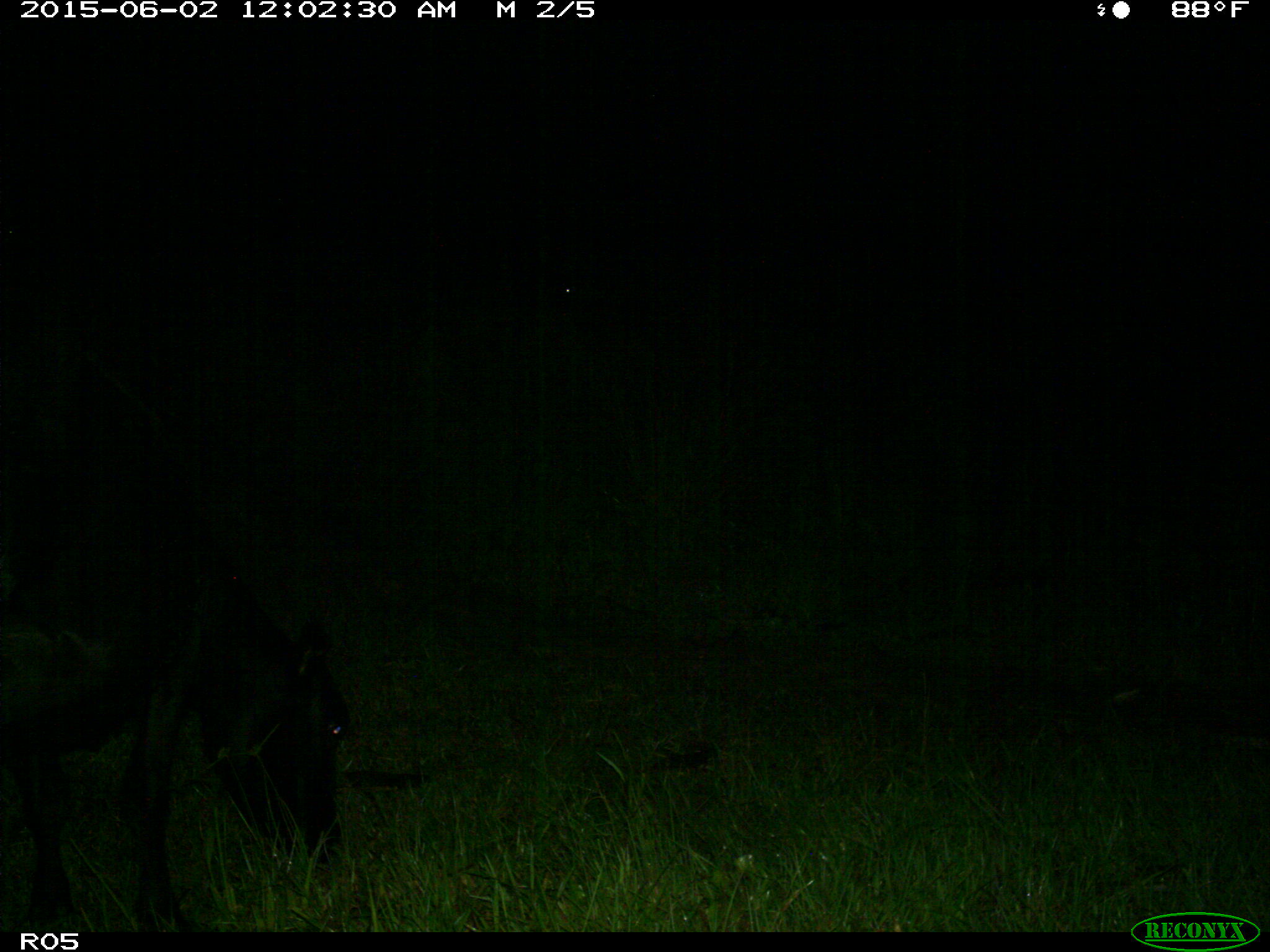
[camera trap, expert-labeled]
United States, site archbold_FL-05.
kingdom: Animalia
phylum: Chordata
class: Mammalia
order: Artiodactyla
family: Bovidae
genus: Bos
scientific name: Bos taurus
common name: domestic cow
Bos taurus (domestic cow).